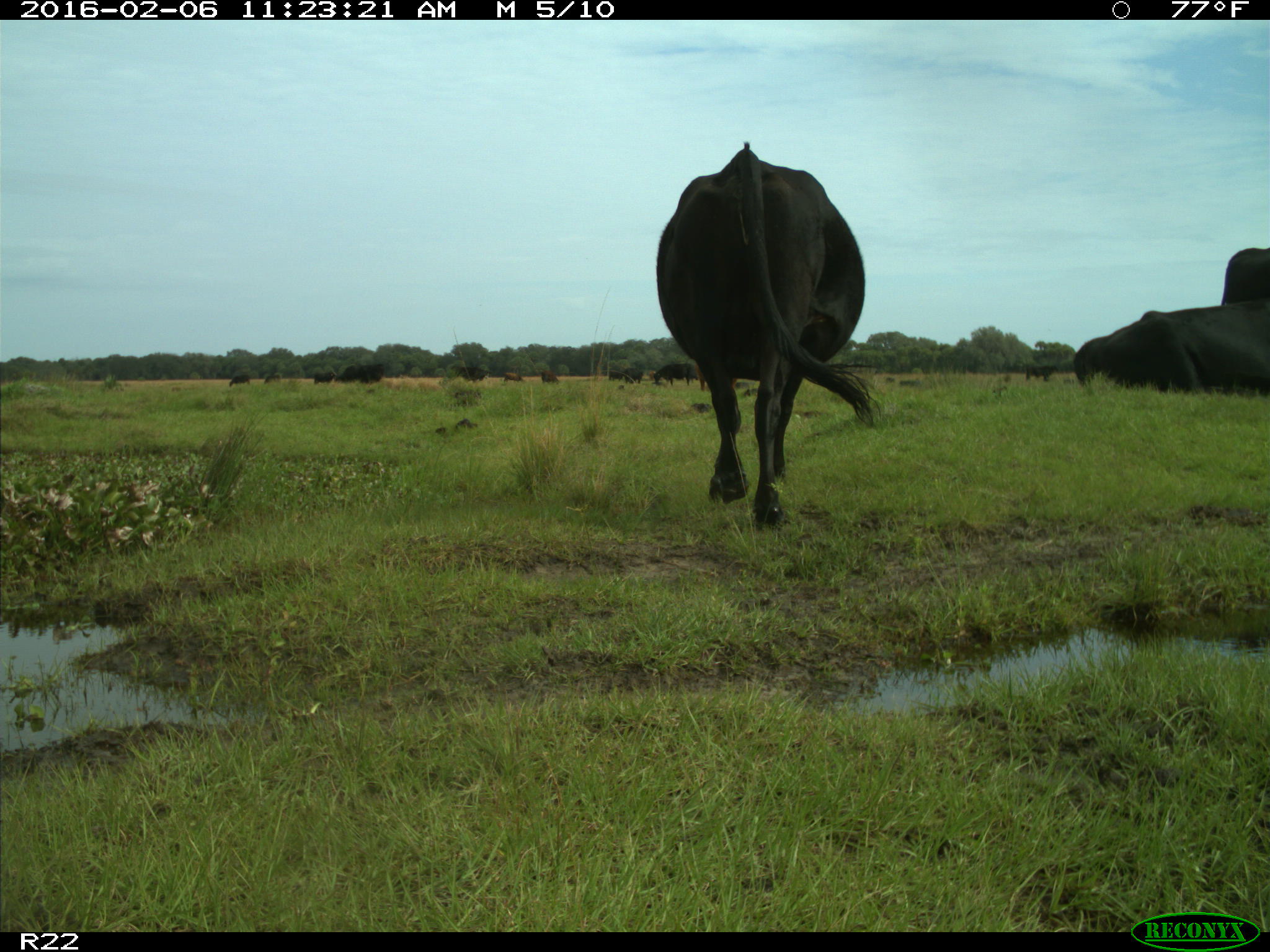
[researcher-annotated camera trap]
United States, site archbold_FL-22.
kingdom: Animalia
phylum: Chordata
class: Mammalia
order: Artiodactyla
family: Bovidae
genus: Bos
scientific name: Bos taurus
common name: domestic cow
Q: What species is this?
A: Bos taurus (domestic cow).